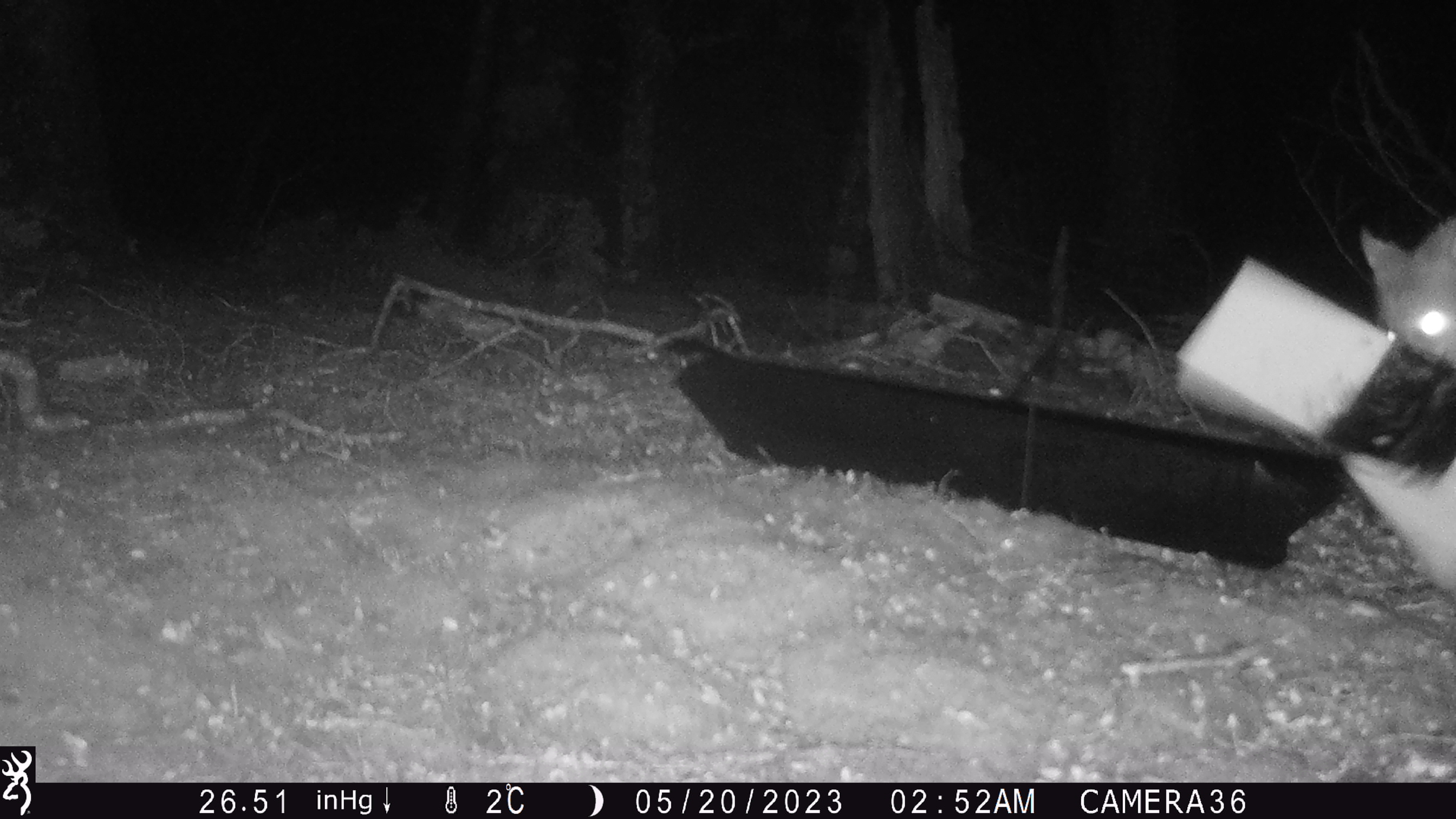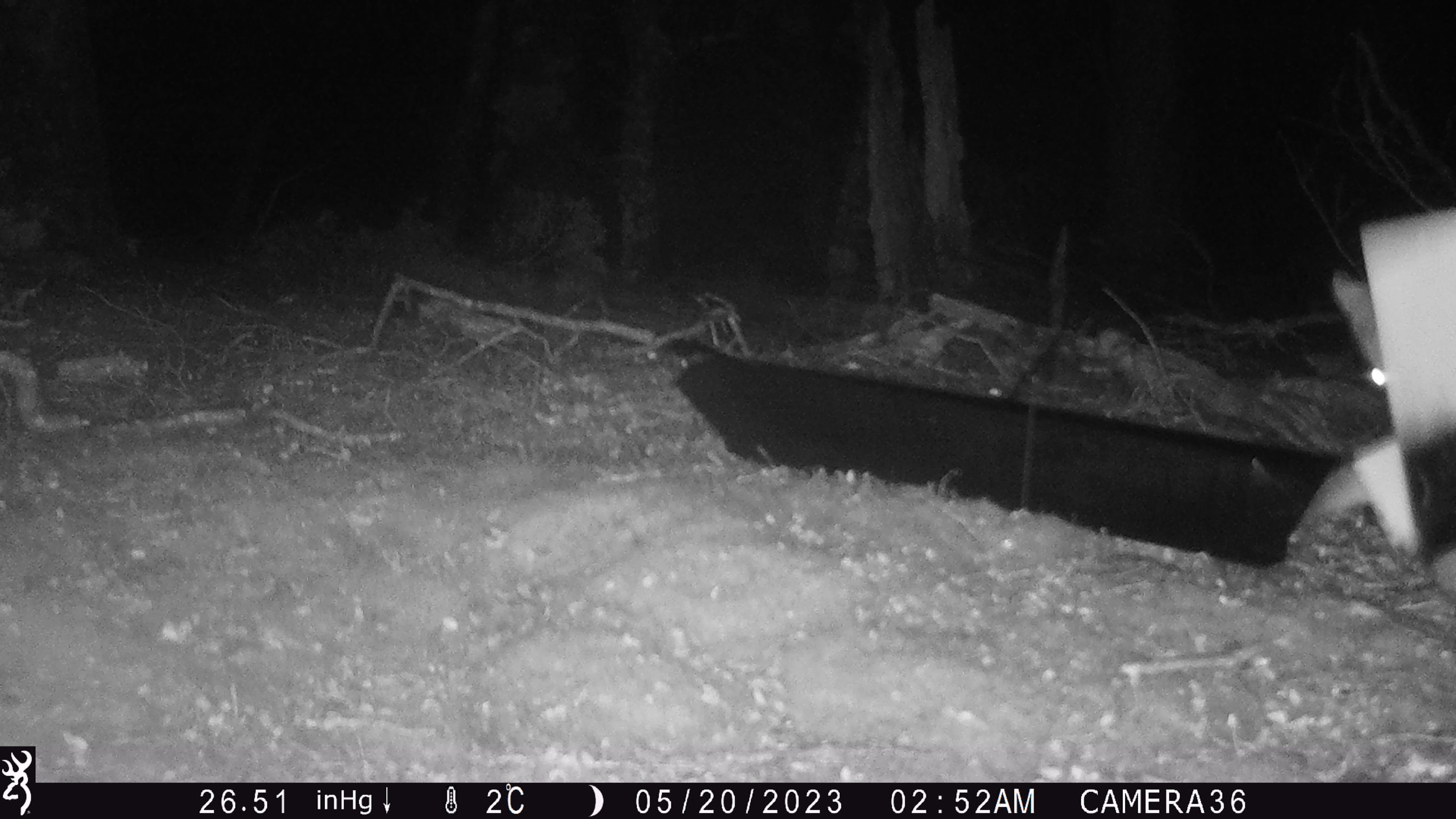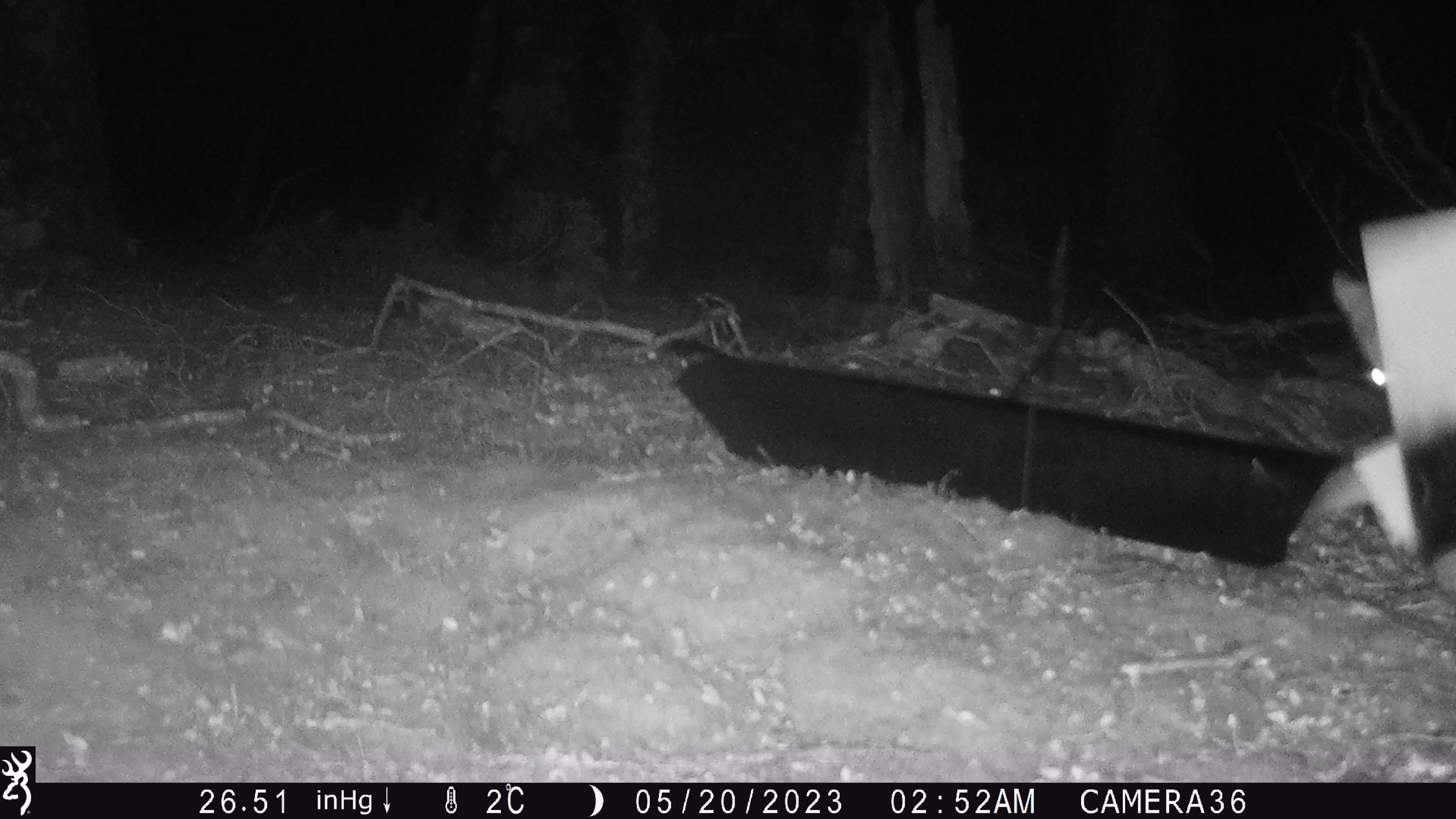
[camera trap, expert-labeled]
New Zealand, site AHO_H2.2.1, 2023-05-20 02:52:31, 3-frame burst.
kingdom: Animalia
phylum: Chordata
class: Mammalia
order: Carnivora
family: Mustelidae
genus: Mustela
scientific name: Mustela erminea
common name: stoat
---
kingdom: Animalia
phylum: Chordata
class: Mammalia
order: Diprotodontia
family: Phalangeridae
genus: Trichosurus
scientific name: Trichosurus vulpecula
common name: common brushtail possum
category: possum